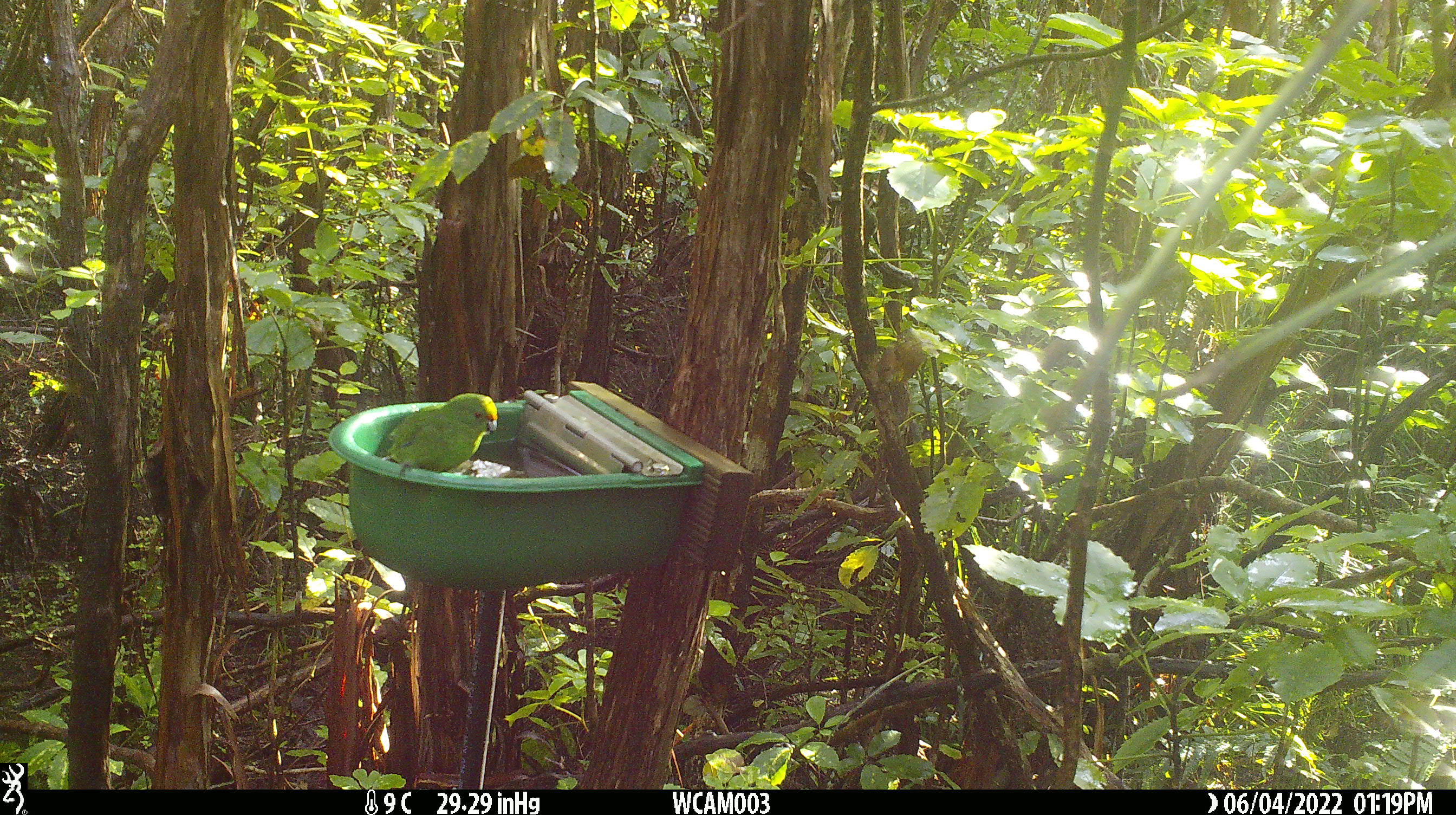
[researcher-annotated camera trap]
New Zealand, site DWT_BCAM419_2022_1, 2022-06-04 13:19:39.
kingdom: Animalia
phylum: Chordata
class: Aves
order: Psittaciformes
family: Psittaculidae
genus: Cyanoramphus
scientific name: Cyanoramphus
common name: parakeet